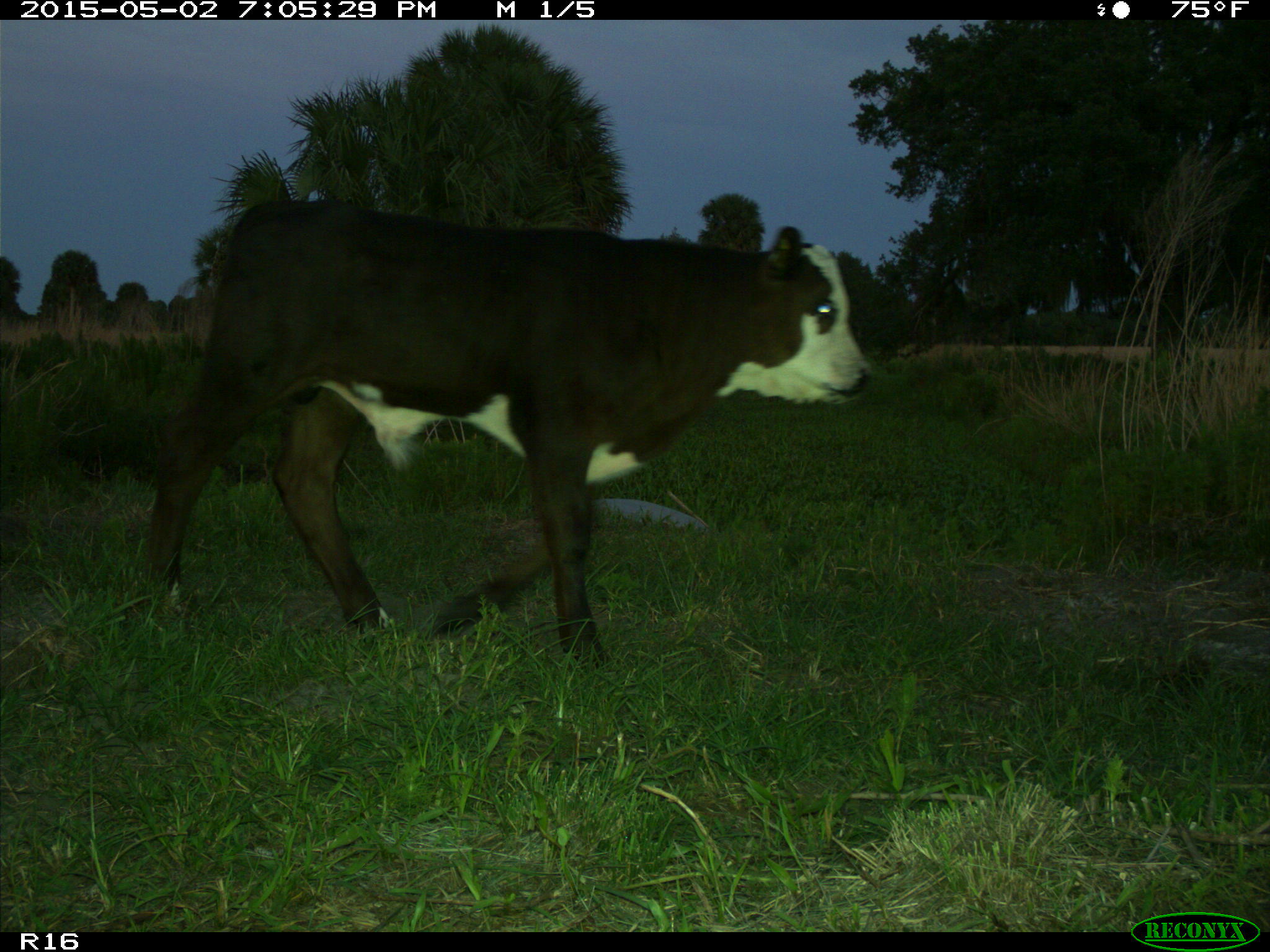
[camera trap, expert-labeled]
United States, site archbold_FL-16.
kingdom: Animalia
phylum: Chordata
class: Mammalia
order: Artiodactyla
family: Bovidae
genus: Bos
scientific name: Bos taurus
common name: domestic cow